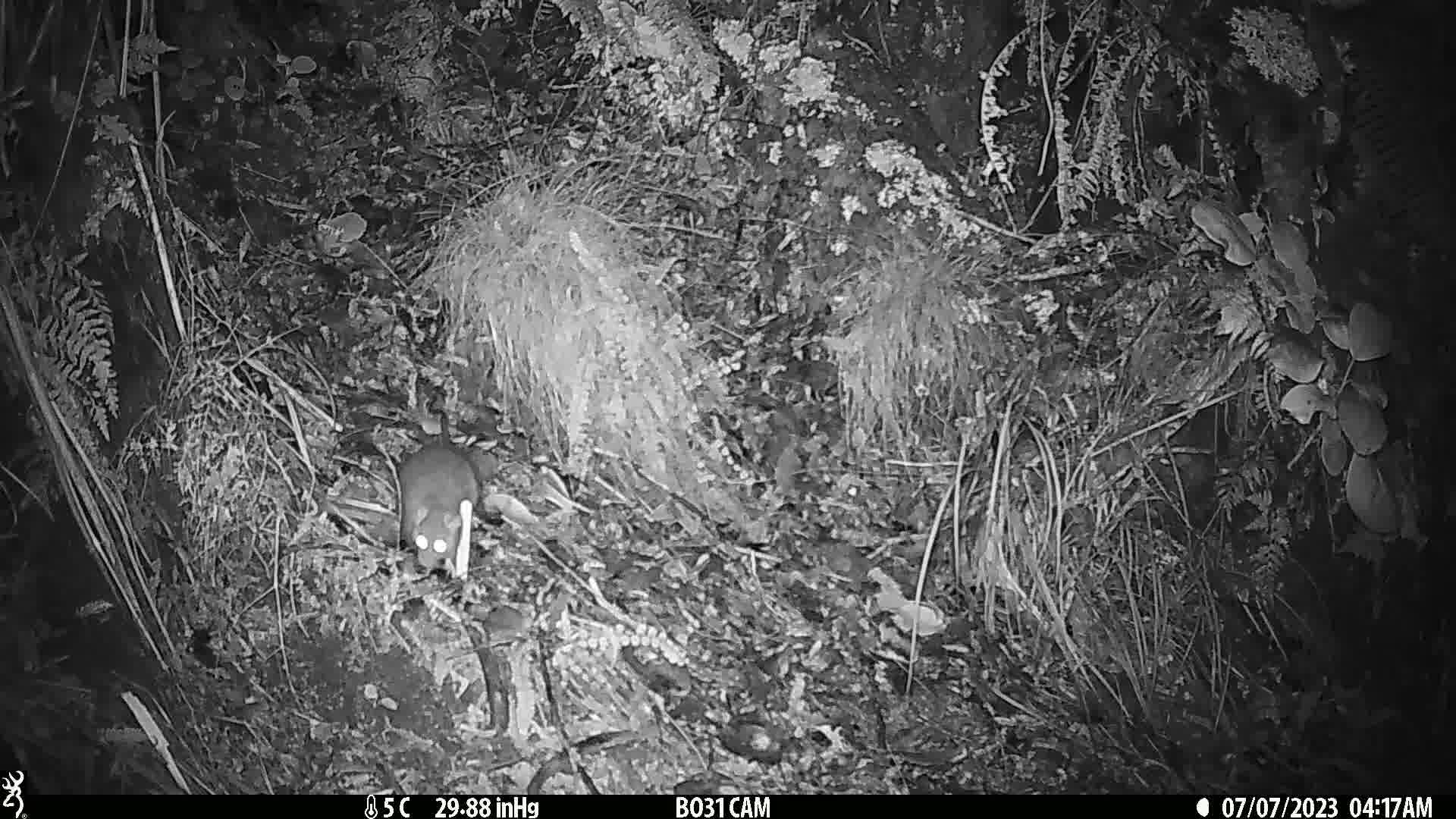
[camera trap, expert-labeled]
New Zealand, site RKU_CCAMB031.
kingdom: Animalia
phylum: Chordata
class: Mammalia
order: Rodentia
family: Muridae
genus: Rattus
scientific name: Rattus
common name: rat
Rat (Rattus).